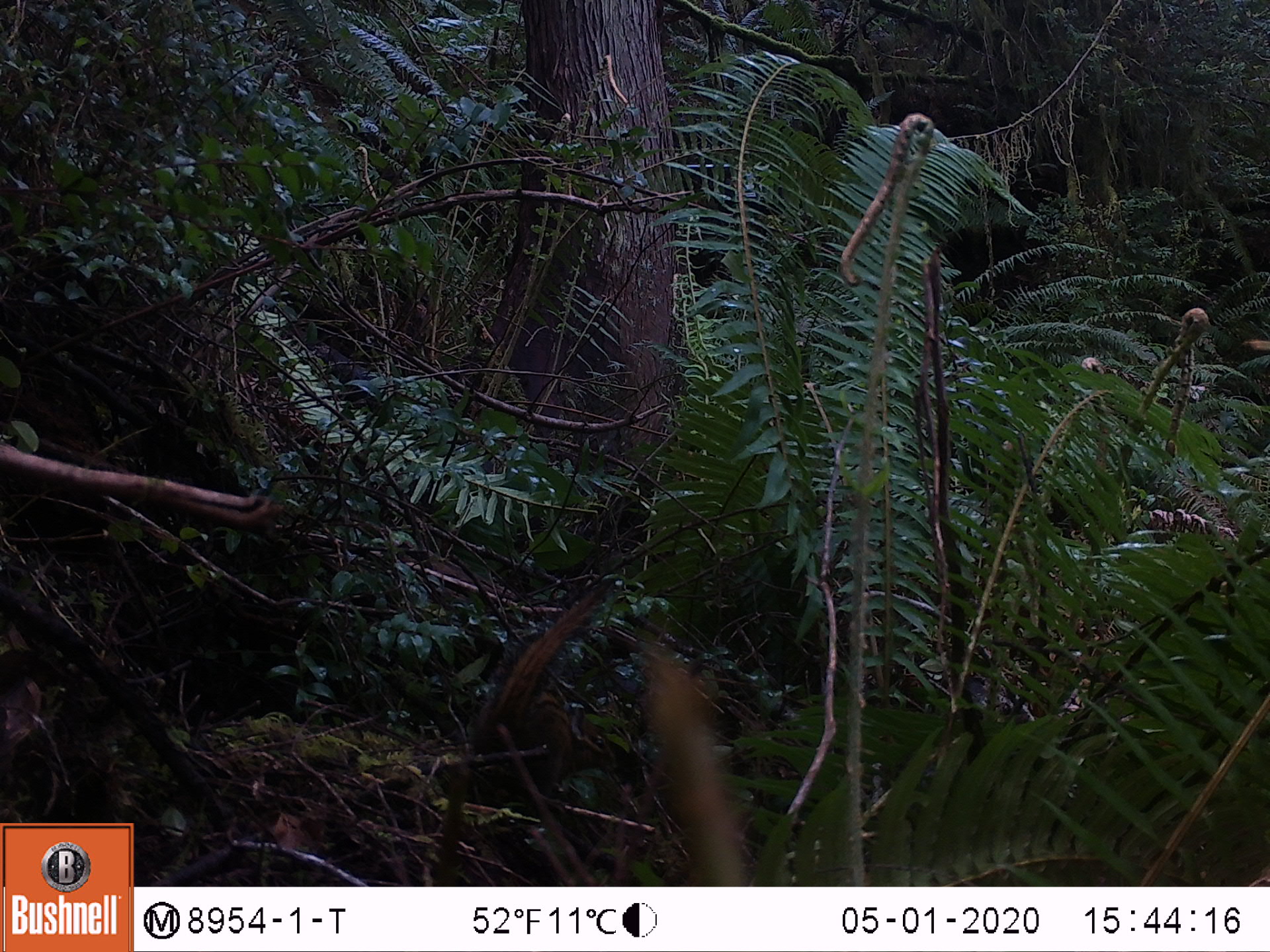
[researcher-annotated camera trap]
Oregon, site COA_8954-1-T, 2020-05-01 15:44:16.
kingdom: Animalia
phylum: Chordata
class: Mammalia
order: Rodentia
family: Sciuridae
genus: Neotamias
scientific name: Neotamias townsendii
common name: townsend's chipmunk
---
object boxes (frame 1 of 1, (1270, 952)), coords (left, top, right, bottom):
townsend's chipmunk: (461, 586, 605, 791)